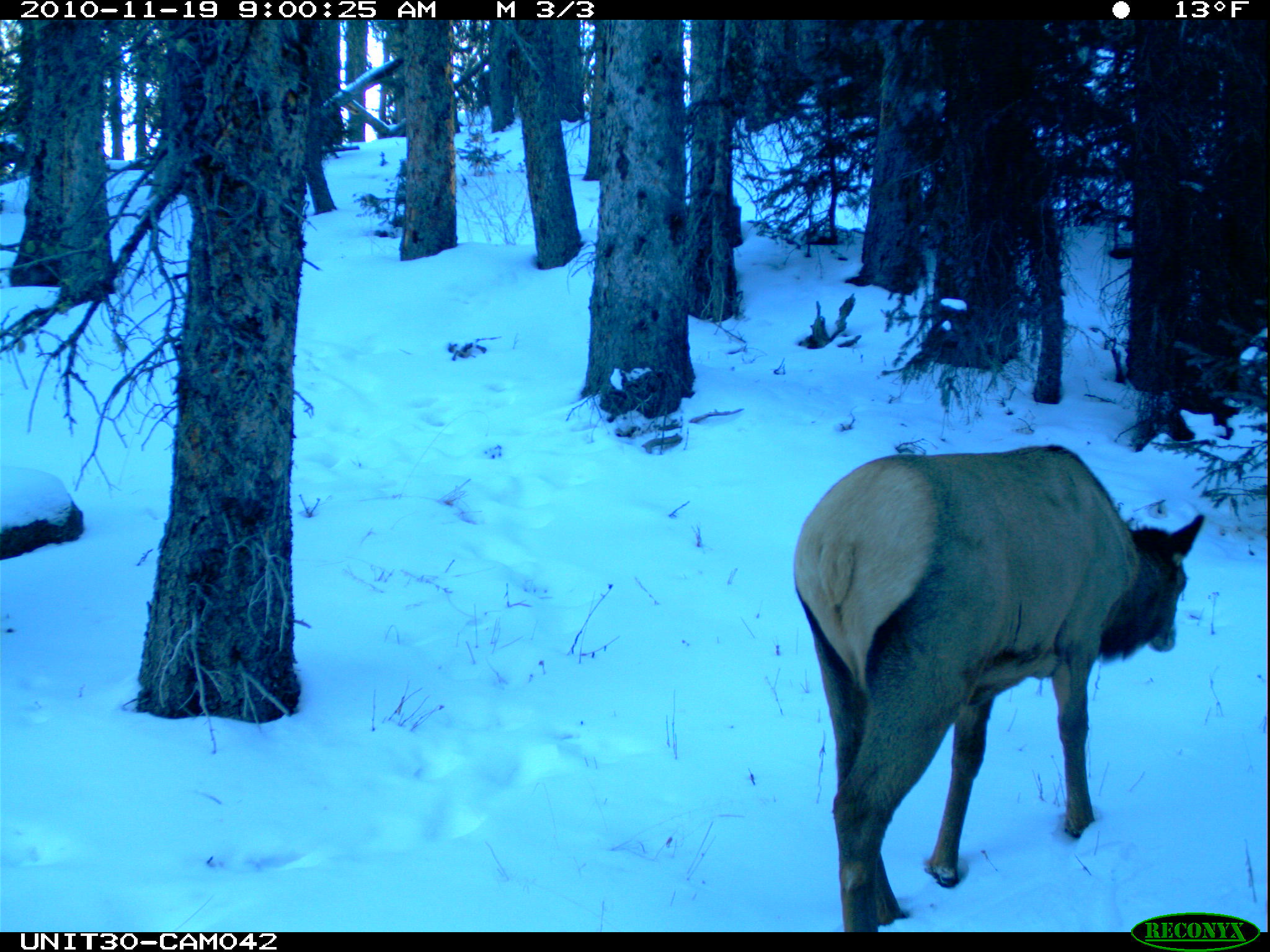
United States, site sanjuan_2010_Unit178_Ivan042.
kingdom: Animalia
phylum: Chordata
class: Mammalia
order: Artiodactyla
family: Cervidae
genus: Cervus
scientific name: Cervus elaphus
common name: red deer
Cervus elaphus (red deer).